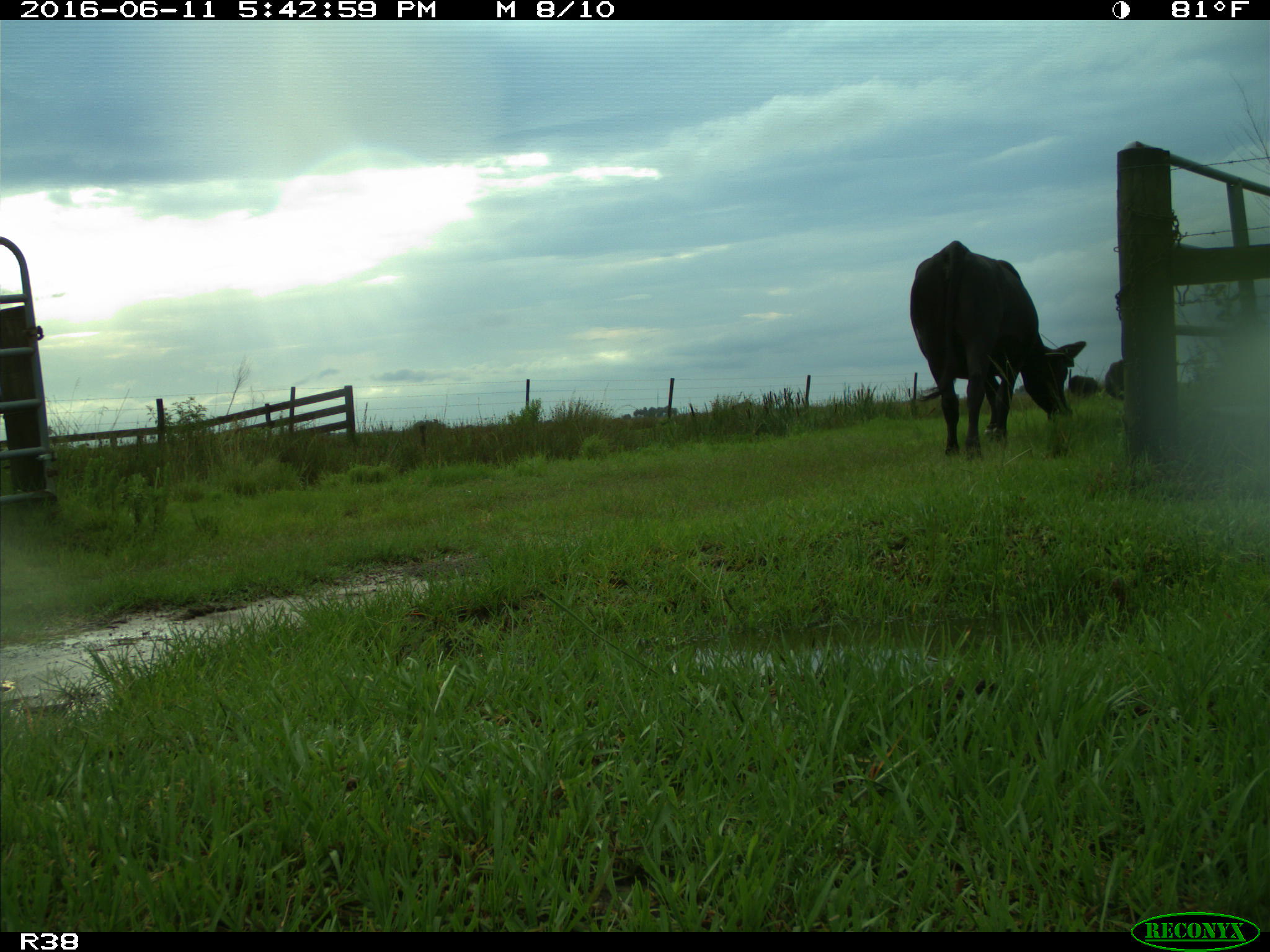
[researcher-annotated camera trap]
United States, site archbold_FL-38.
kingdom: Animalia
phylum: Chordata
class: Mammalia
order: Artiodactyla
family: Bovidae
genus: Bos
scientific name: Bos taurus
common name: domestic cow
Bos taurus (domestic cow).